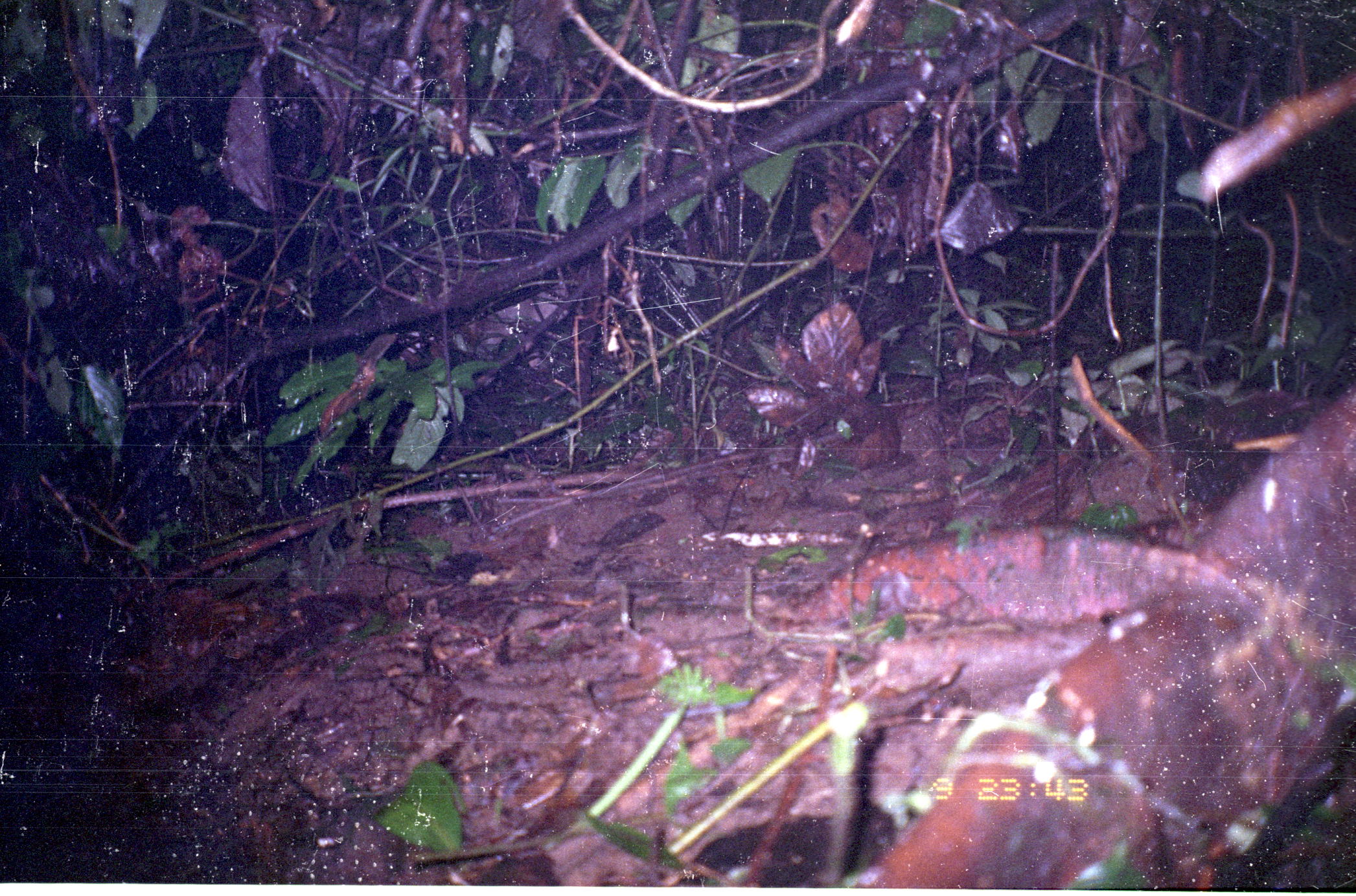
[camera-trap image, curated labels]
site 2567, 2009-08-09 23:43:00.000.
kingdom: Animalia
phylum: Chordata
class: Mammalia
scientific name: Mammalia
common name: mammals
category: unknown mammal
Unknown mammal (mammals) (Mammalia).